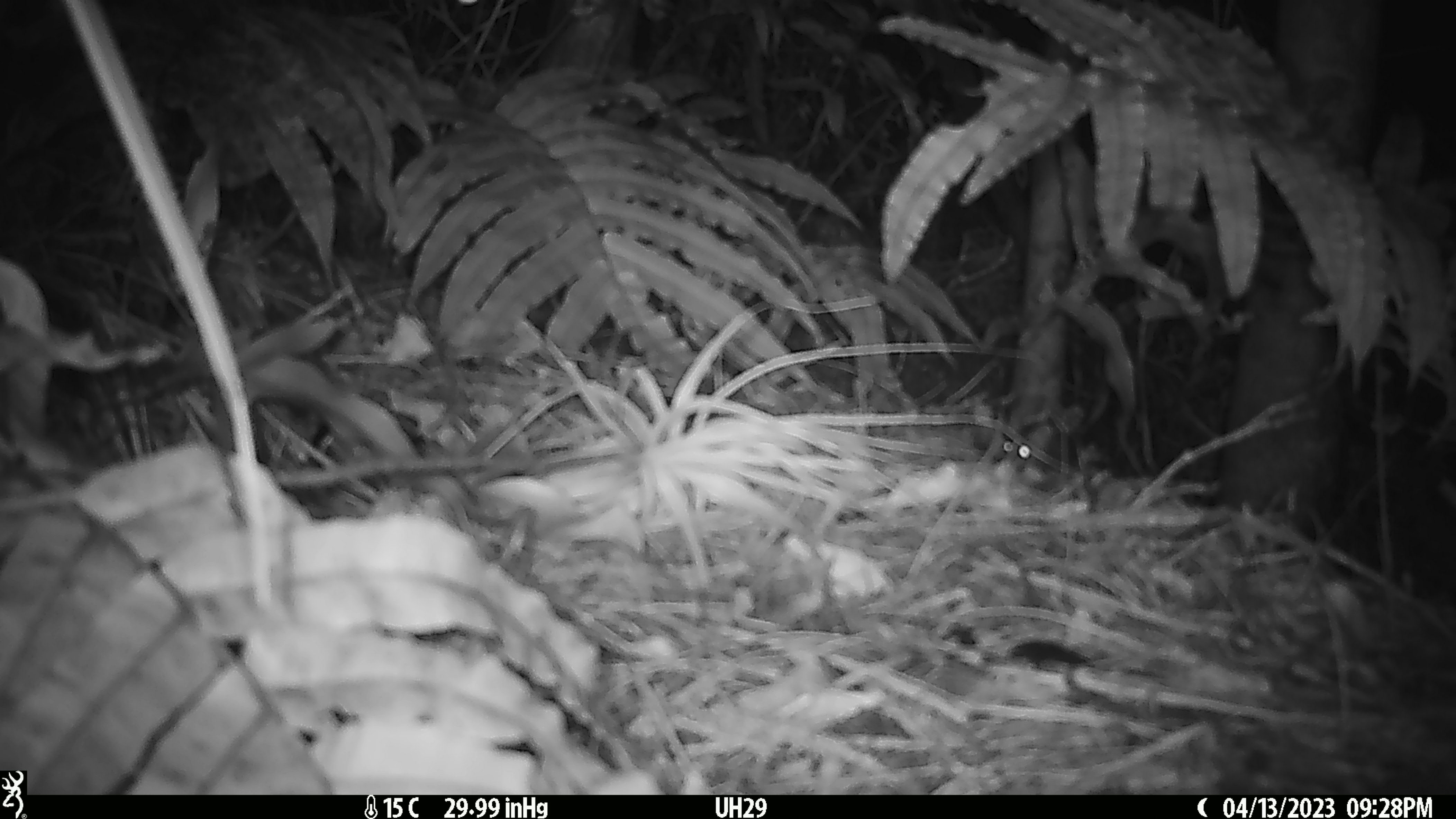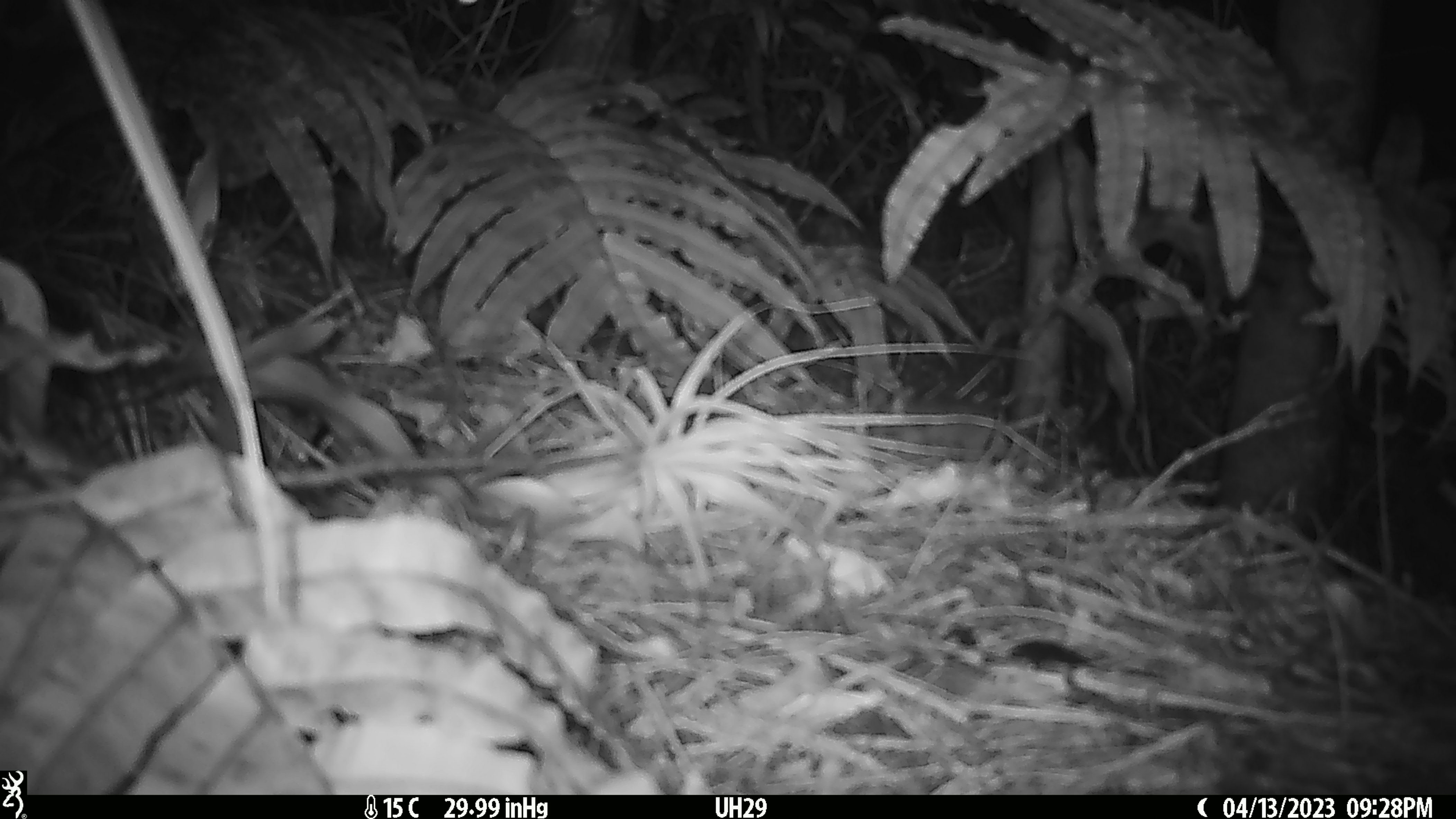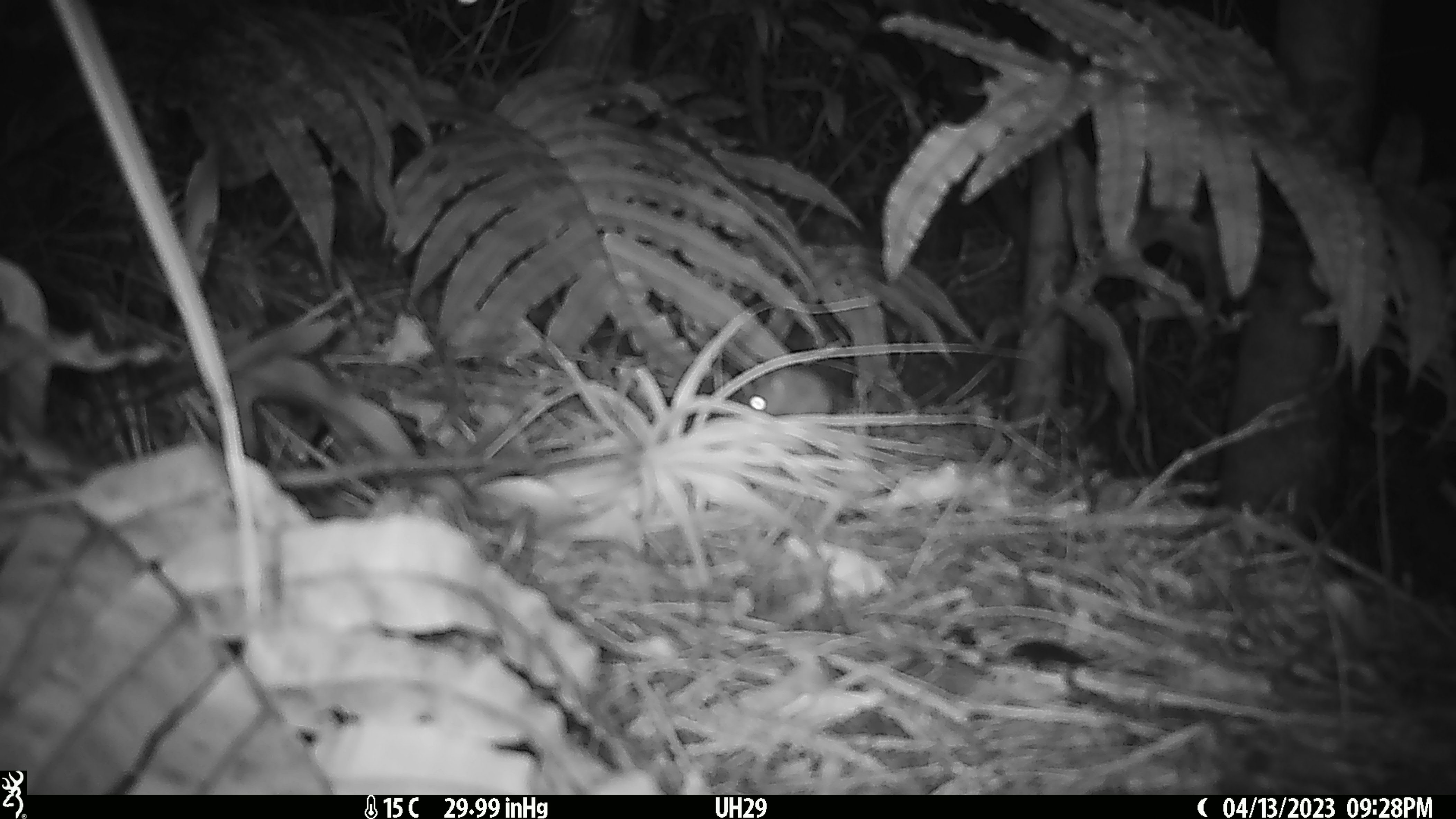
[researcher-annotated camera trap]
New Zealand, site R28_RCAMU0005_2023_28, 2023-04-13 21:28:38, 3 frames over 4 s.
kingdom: Animalia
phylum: Chordata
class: Mammalia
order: Rodentia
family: Muridae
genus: Mus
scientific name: Mus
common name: mouse